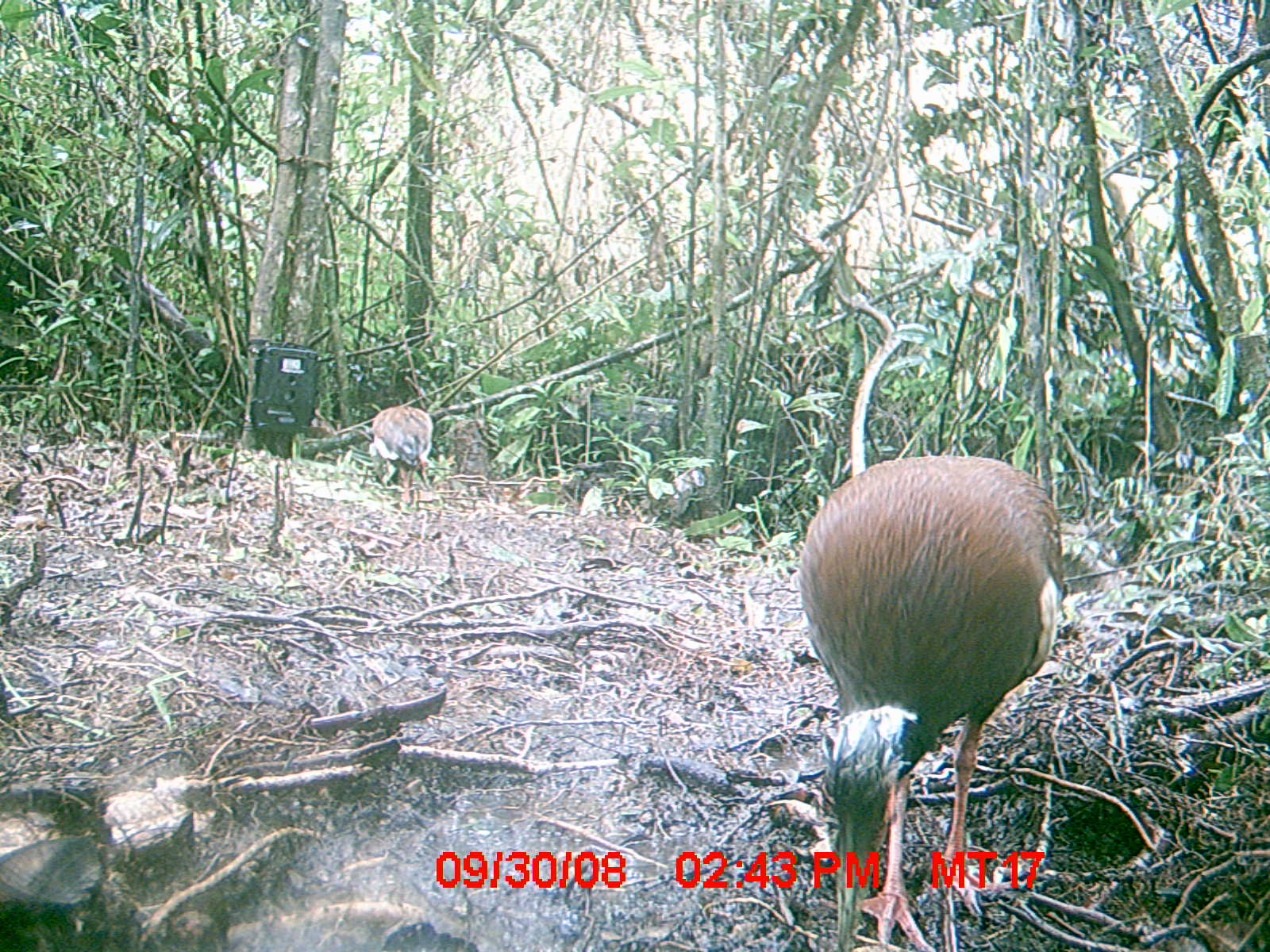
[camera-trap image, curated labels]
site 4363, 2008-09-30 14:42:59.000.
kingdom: Animalia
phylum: Chordata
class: Aves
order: Pelecaniformes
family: Threskiornithidae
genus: Lophotibis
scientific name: Lophotibis cristata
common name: madagascan ibis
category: lophotibis cristataa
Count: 2.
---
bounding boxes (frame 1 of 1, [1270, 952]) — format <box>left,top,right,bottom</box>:
lophotibis cristataa: <box>796,452,1065,947</box>; <box>366,404,434,510</box>